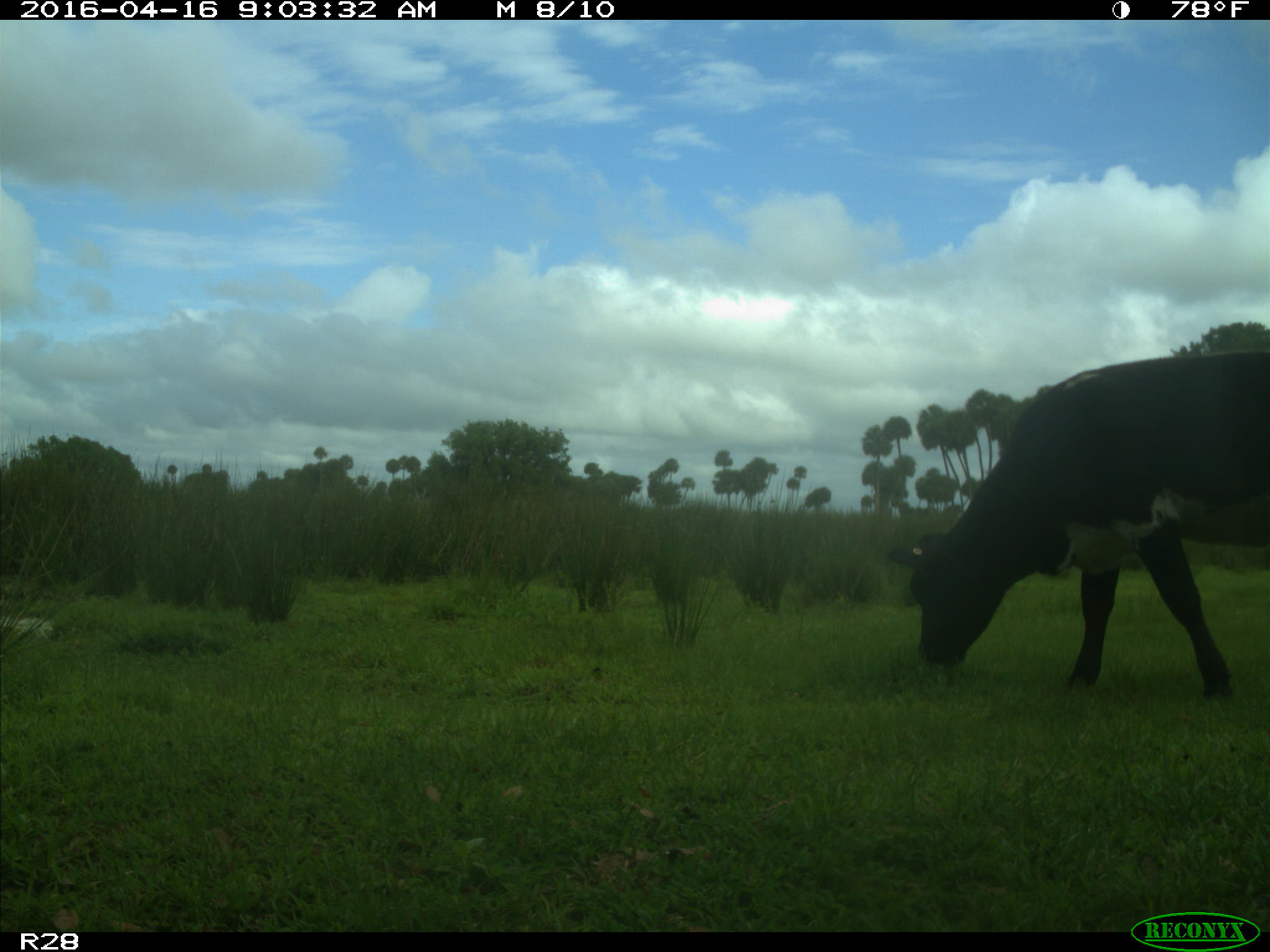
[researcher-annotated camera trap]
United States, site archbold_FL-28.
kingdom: Animalia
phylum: Chordata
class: Mammalia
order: Artiodactyla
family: Bovidae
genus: Bos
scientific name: Bos taurus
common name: domestic cow